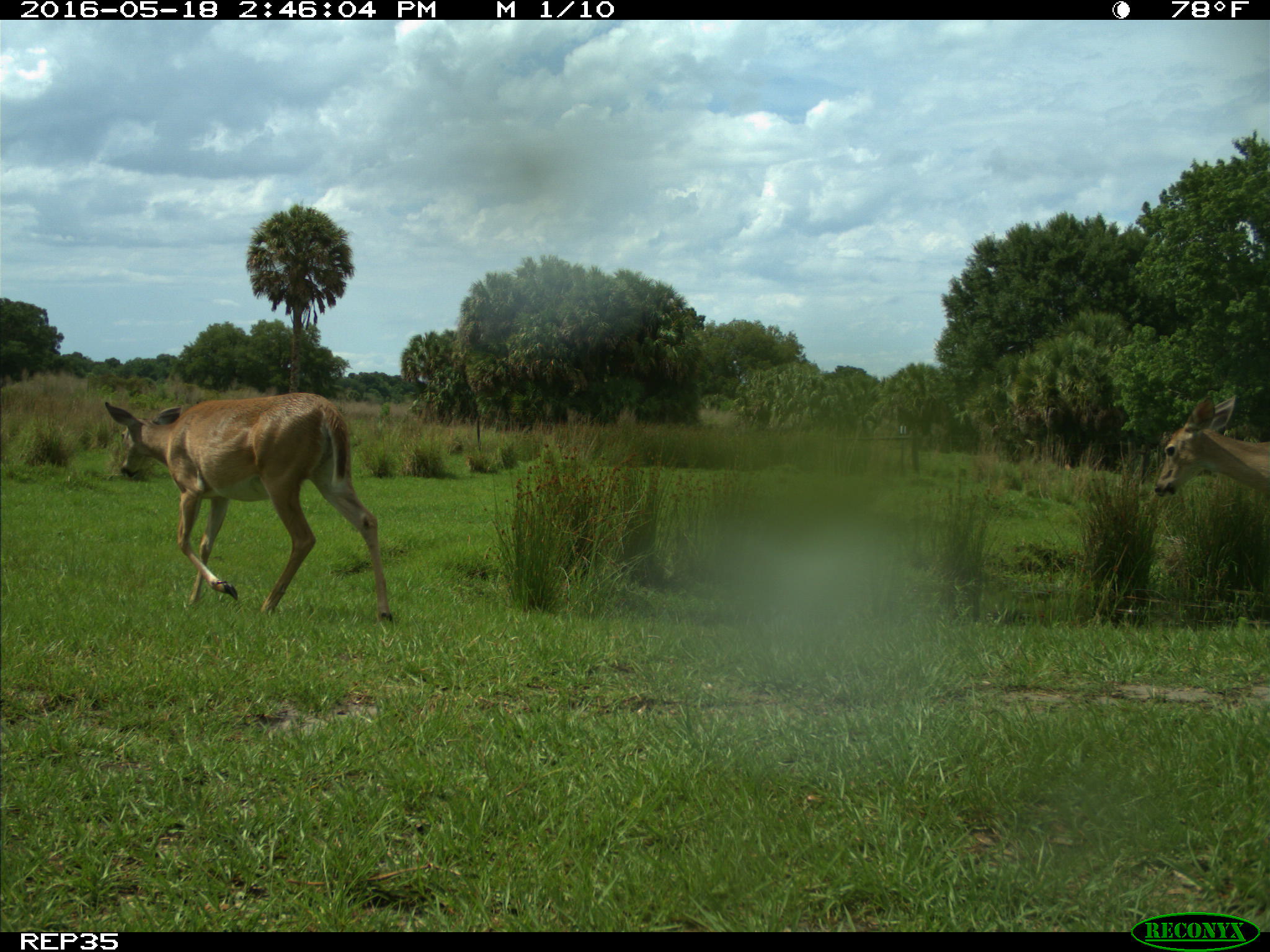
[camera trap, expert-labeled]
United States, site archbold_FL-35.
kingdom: Animalia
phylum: Chordata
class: Mammalia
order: Artiodactyla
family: Cervidae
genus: Odocoileus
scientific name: Odocoileus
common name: deer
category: unidentified deer